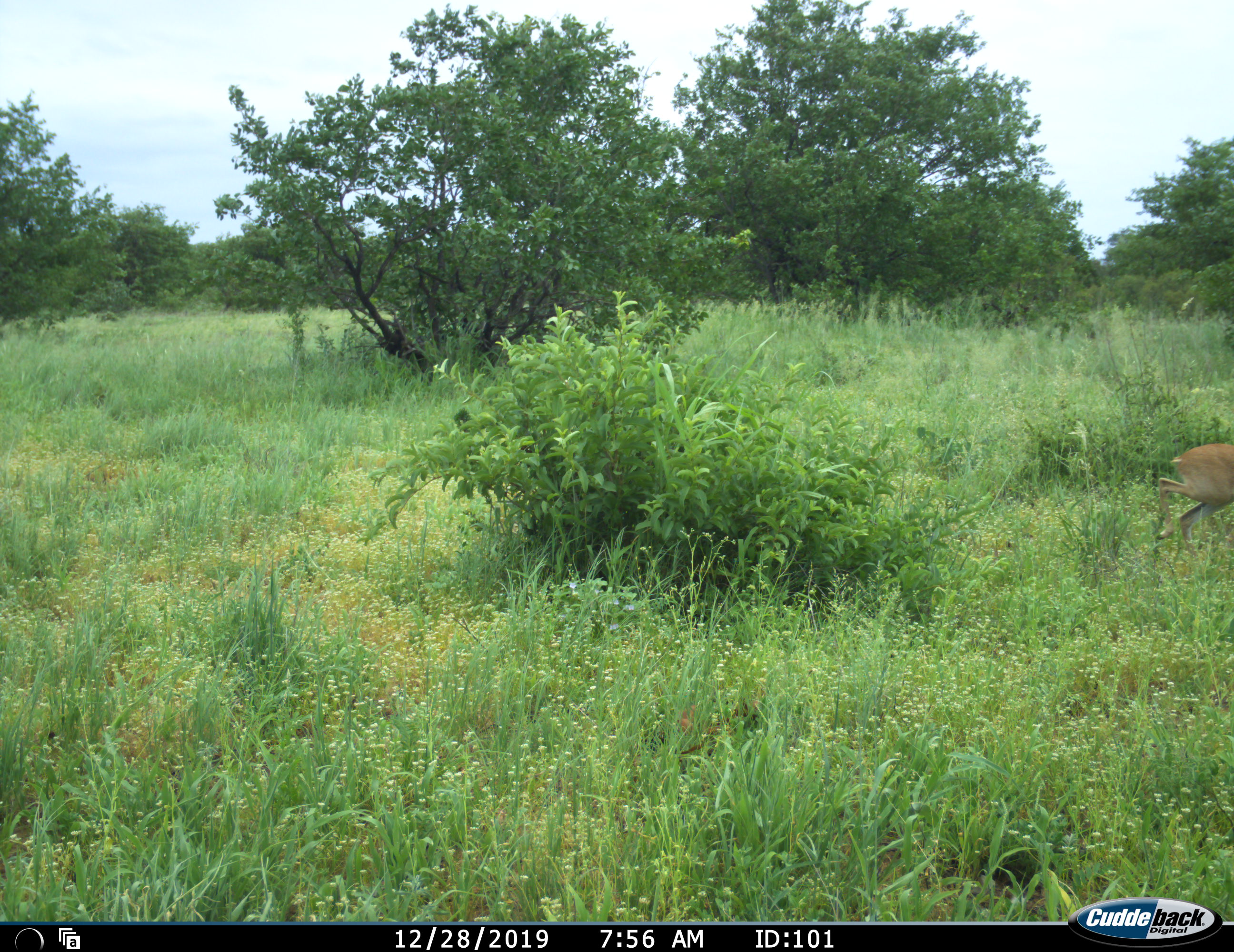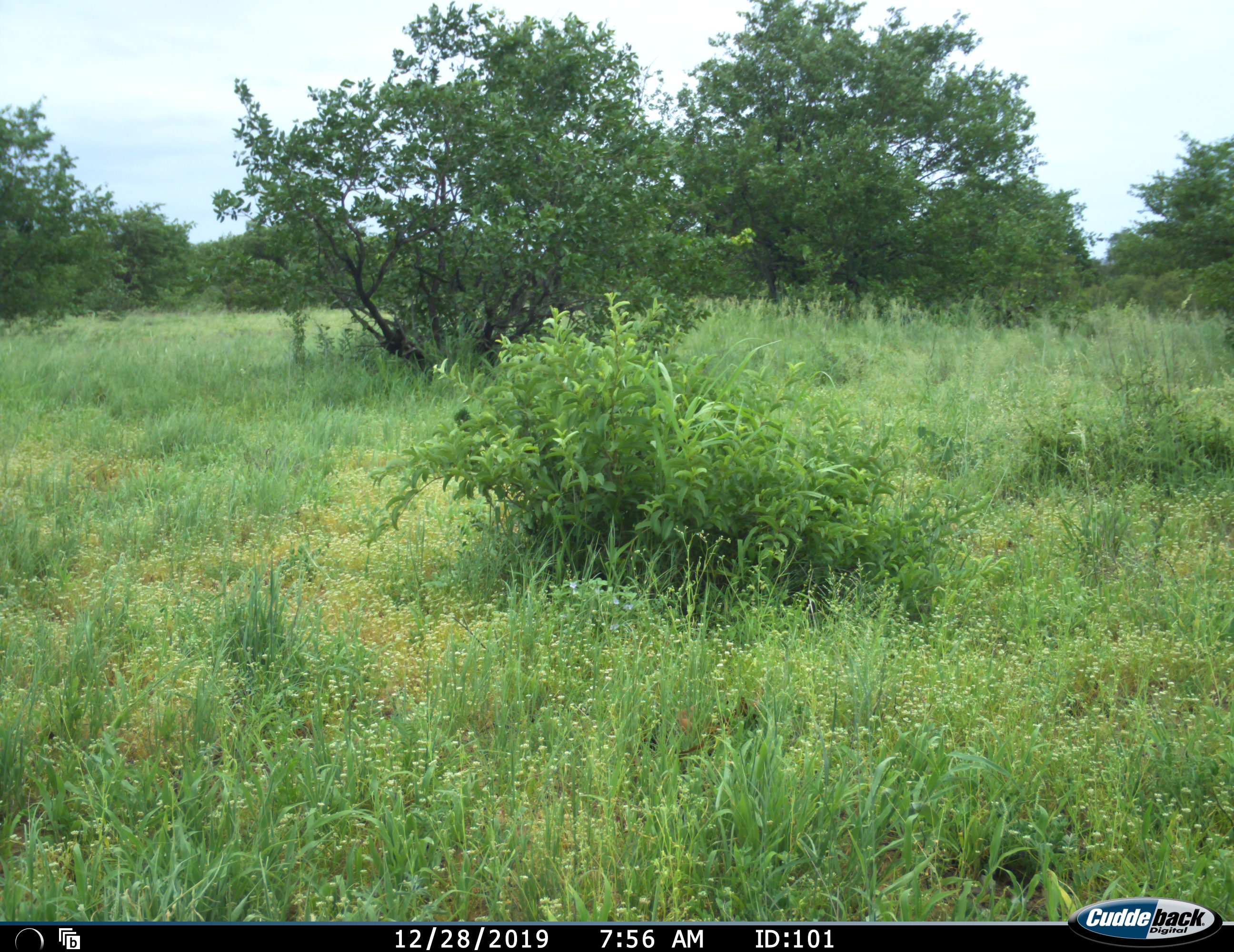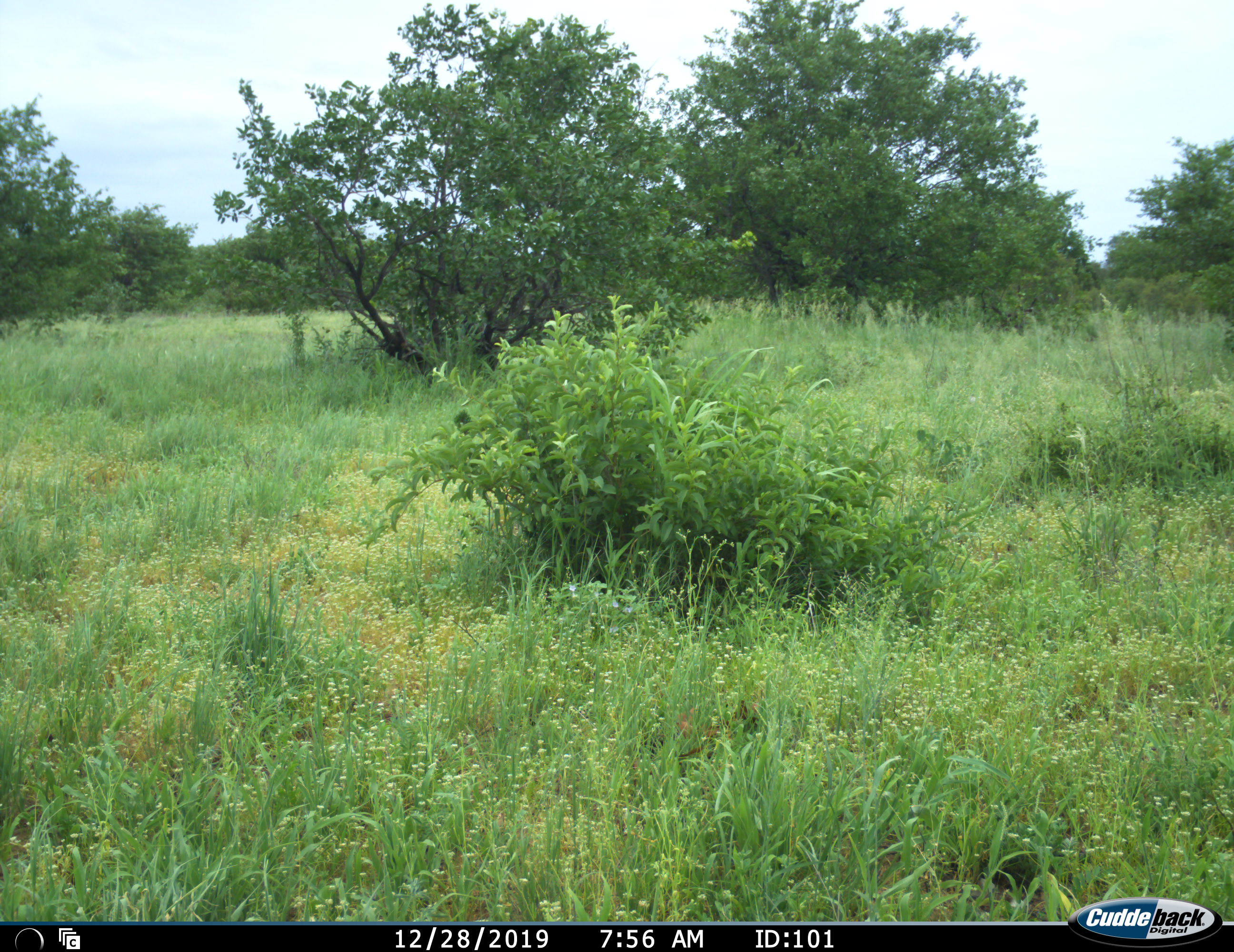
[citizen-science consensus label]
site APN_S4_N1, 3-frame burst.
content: unidentified animal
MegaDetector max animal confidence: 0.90